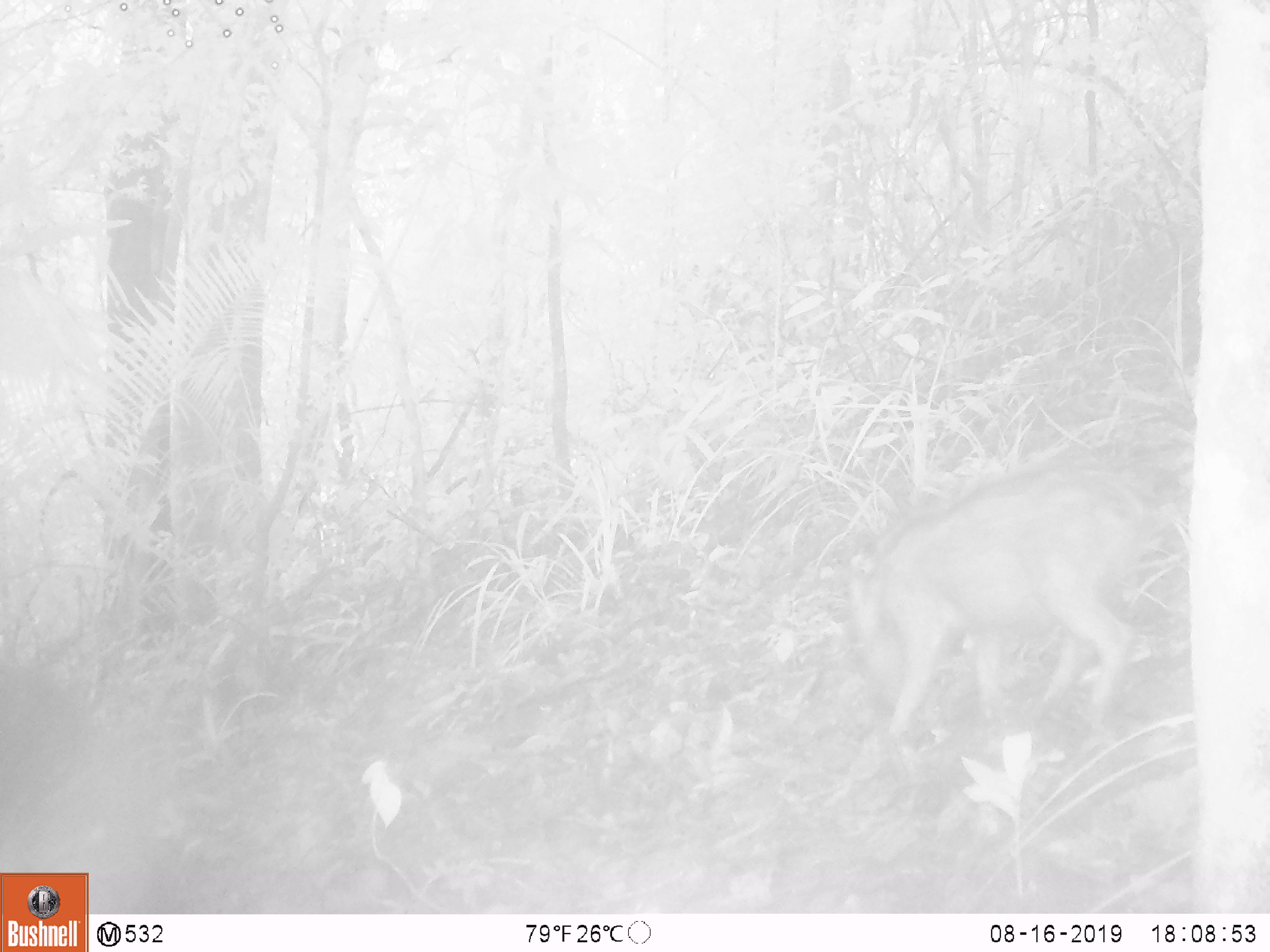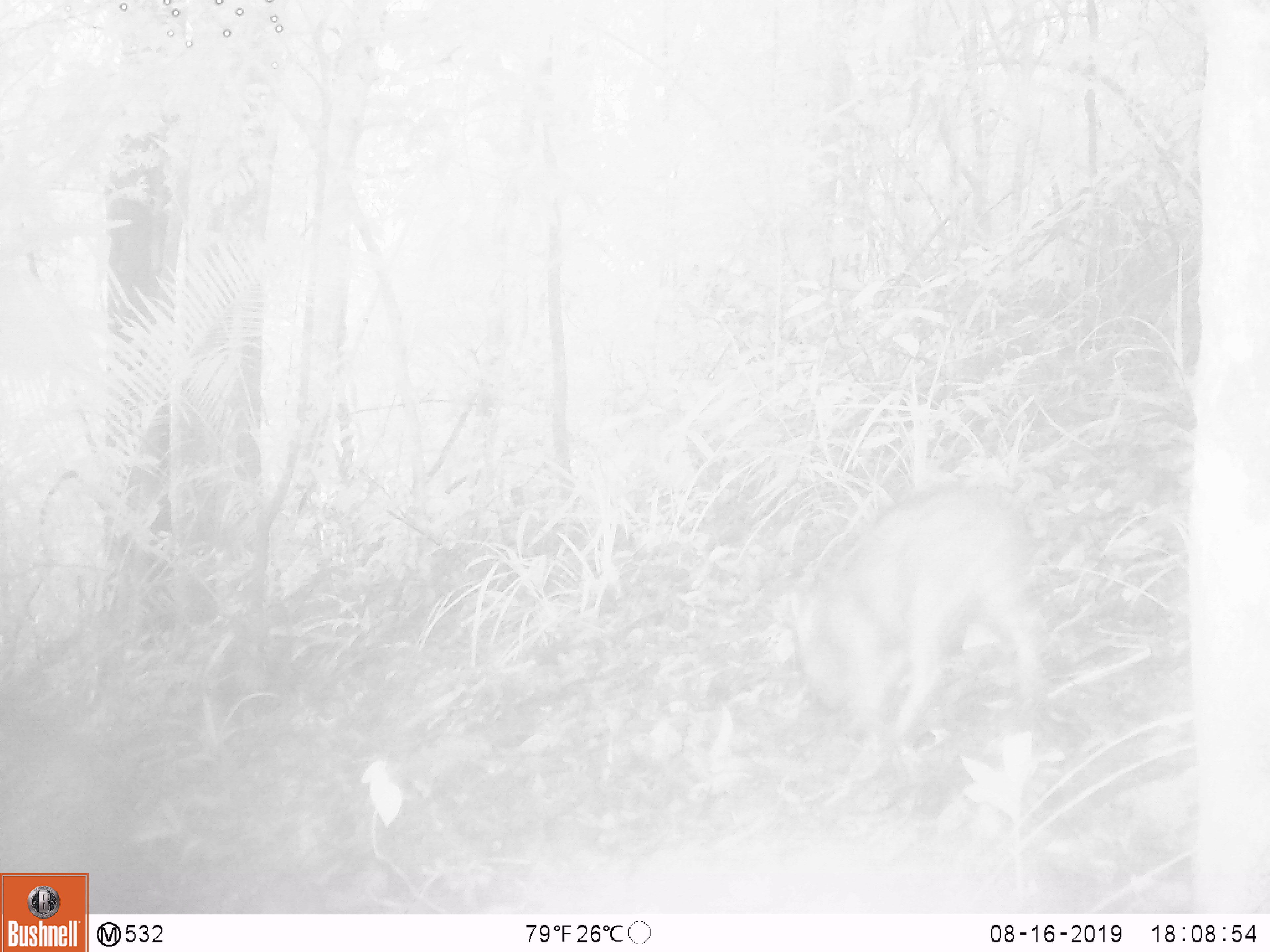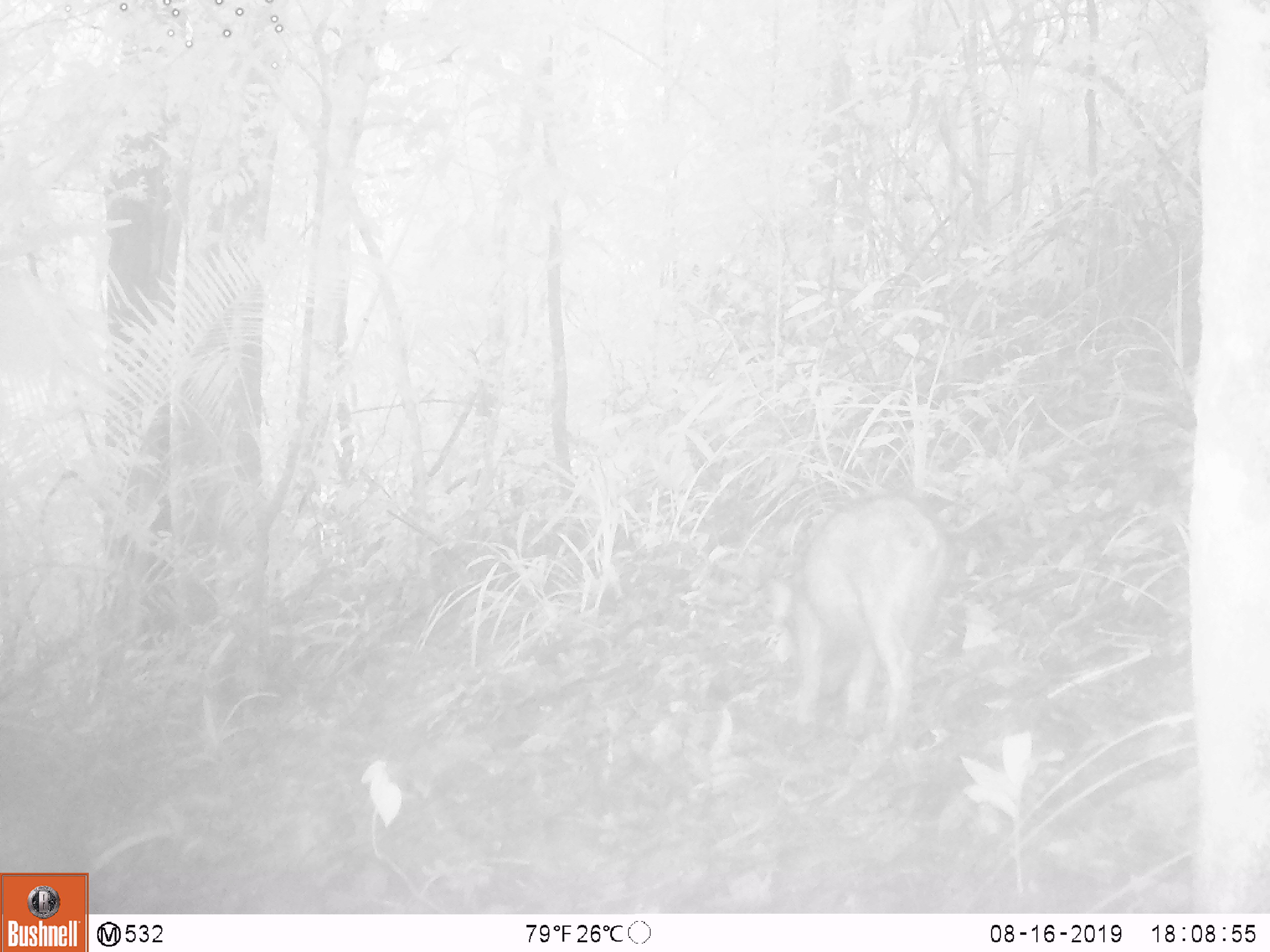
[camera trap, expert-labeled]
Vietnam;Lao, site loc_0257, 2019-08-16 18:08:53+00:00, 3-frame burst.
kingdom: Animalia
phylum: Chordata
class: Mammalia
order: Artiodactyla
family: Suidae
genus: Sus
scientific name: Sus scrofa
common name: eurasian wild pig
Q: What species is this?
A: Eurasian wild pig (Sus scrofa).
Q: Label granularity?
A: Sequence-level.